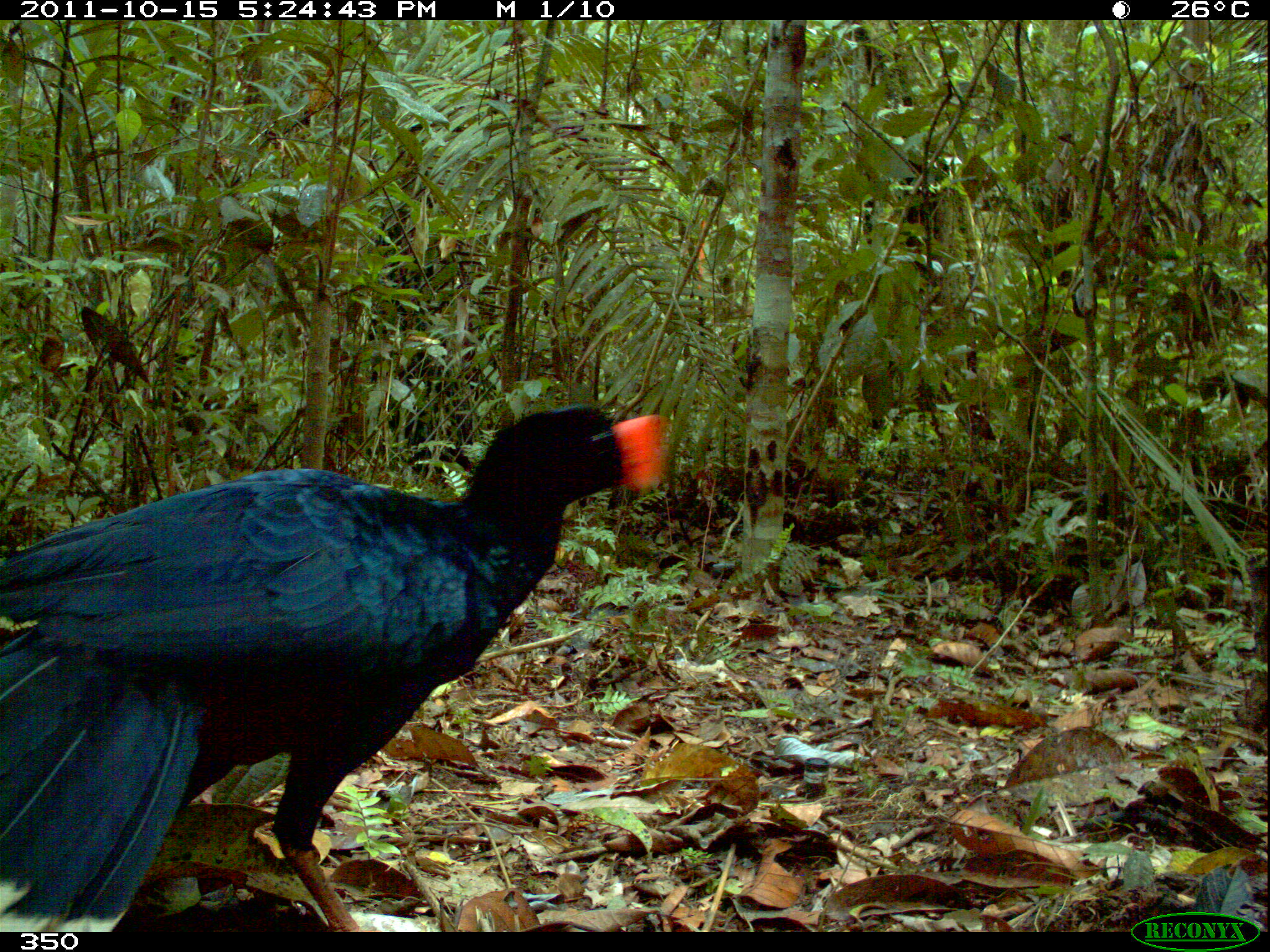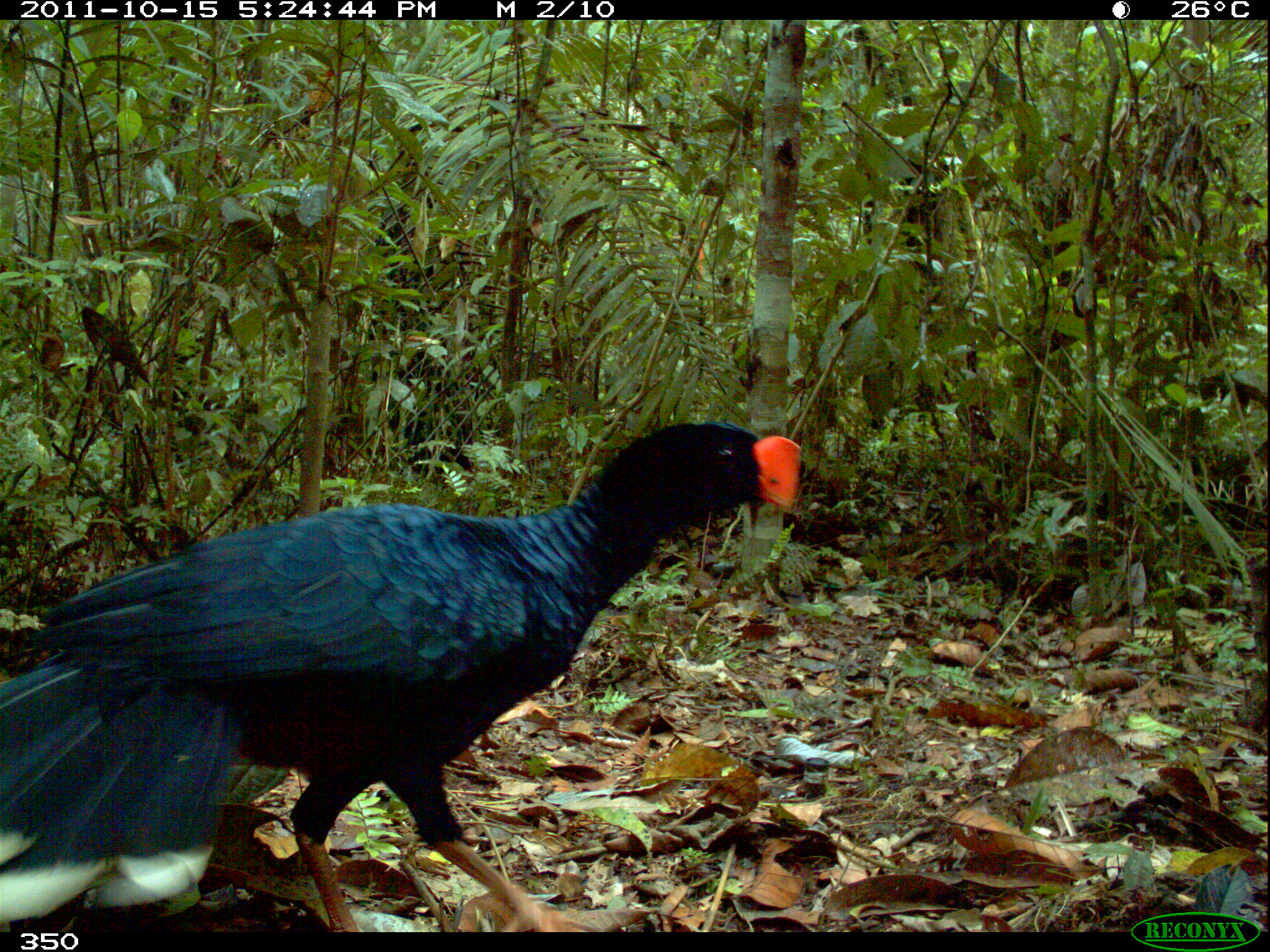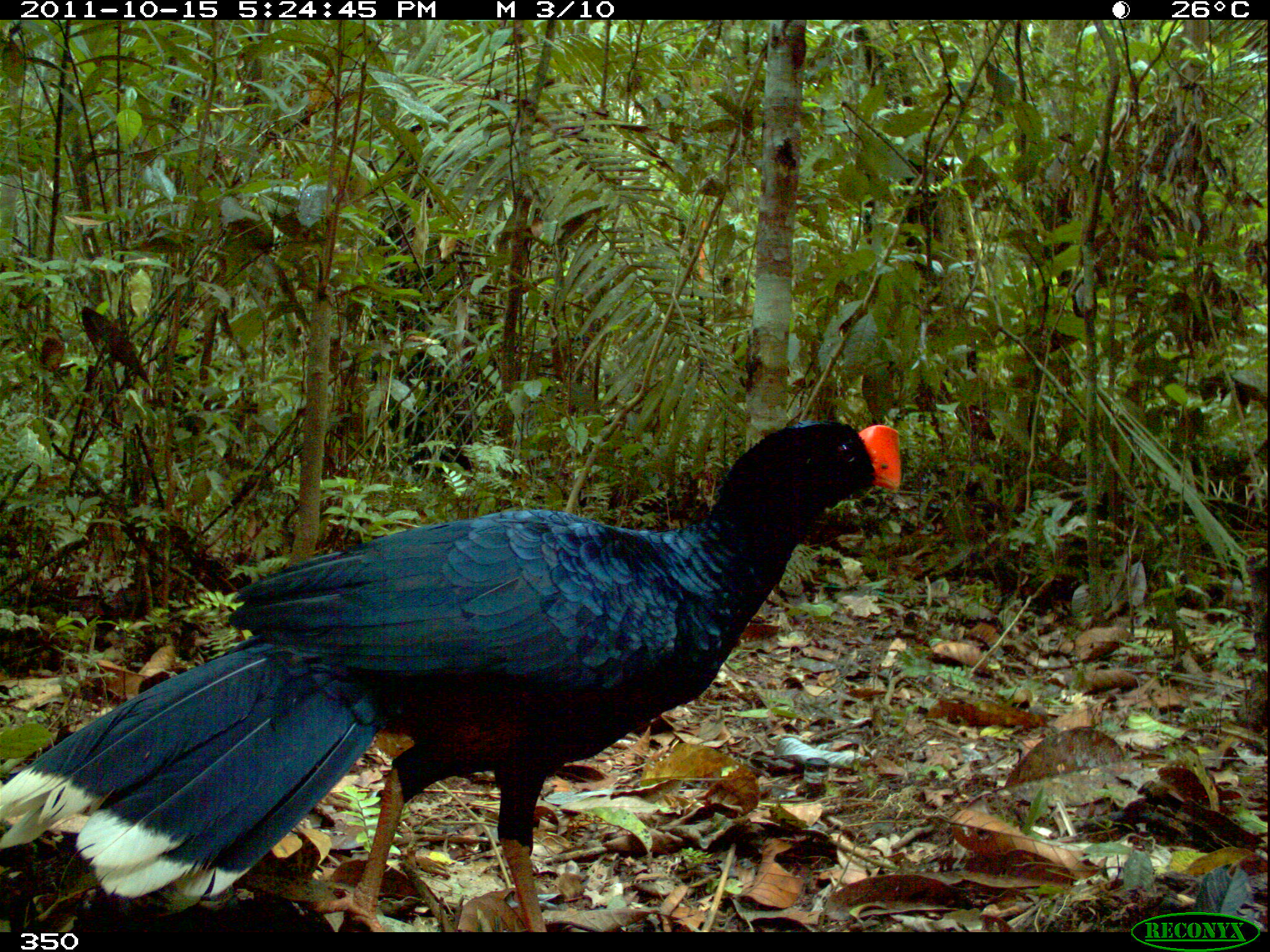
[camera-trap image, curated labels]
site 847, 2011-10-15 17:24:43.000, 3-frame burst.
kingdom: Animalia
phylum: Chordata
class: Aves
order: Galliformes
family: Cracidae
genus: Mitu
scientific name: Mitu tuberosum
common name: razor-billed curassow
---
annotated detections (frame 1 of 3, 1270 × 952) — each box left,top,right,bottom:
mitu tuberosum: 0,403,663,932